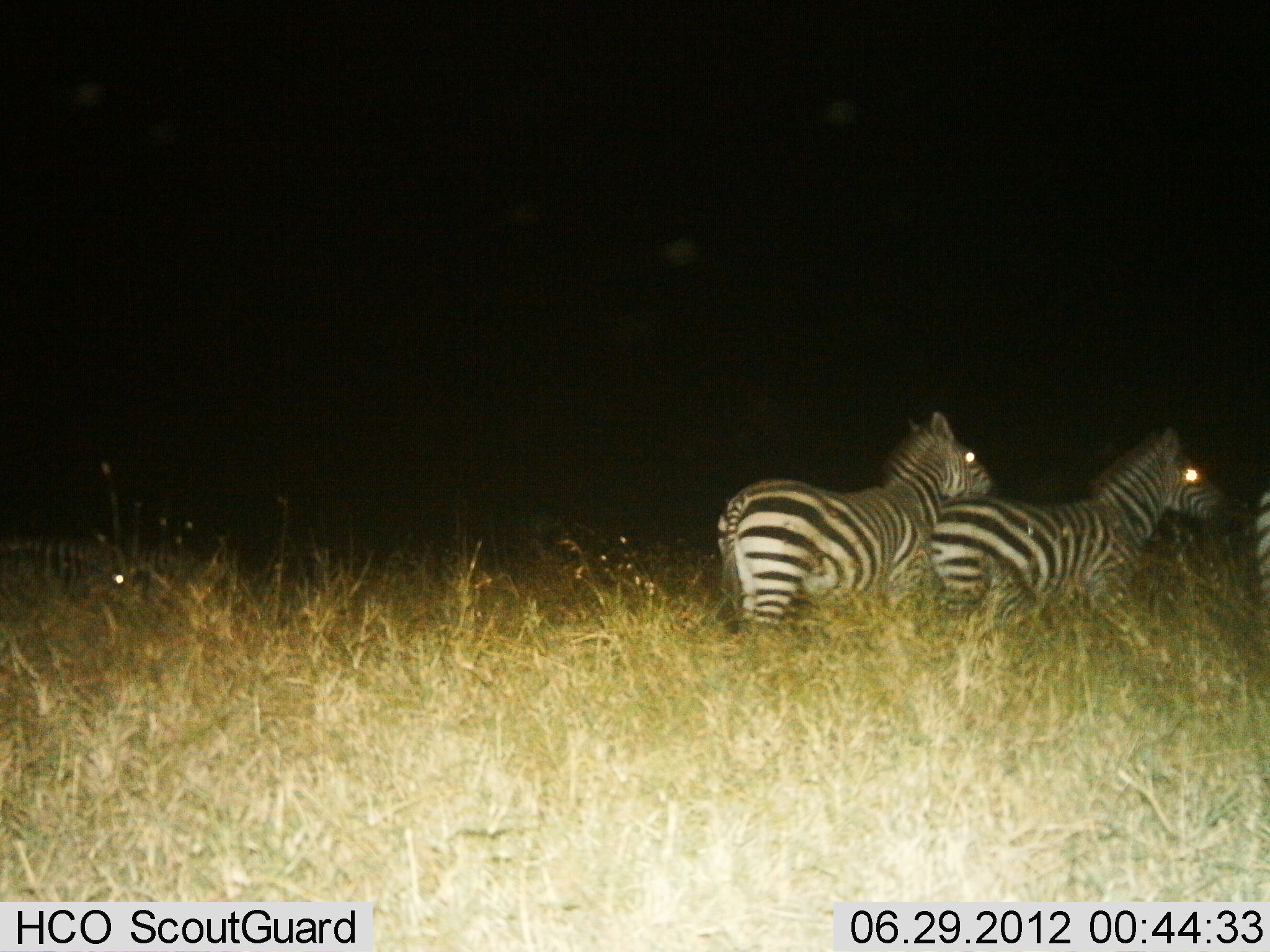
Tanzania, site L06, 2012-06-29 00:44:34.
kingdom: Animalia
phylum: Chordata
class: Mammalia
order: Perissodactyla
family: Equidae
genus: Equus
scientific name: Equus quagga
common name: plains zebra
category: zebra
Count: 3.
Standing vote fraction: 60%.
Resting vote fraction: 10%.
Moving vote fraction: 50%.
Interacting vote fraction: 0%.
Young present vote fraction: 0%.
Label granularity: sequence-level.